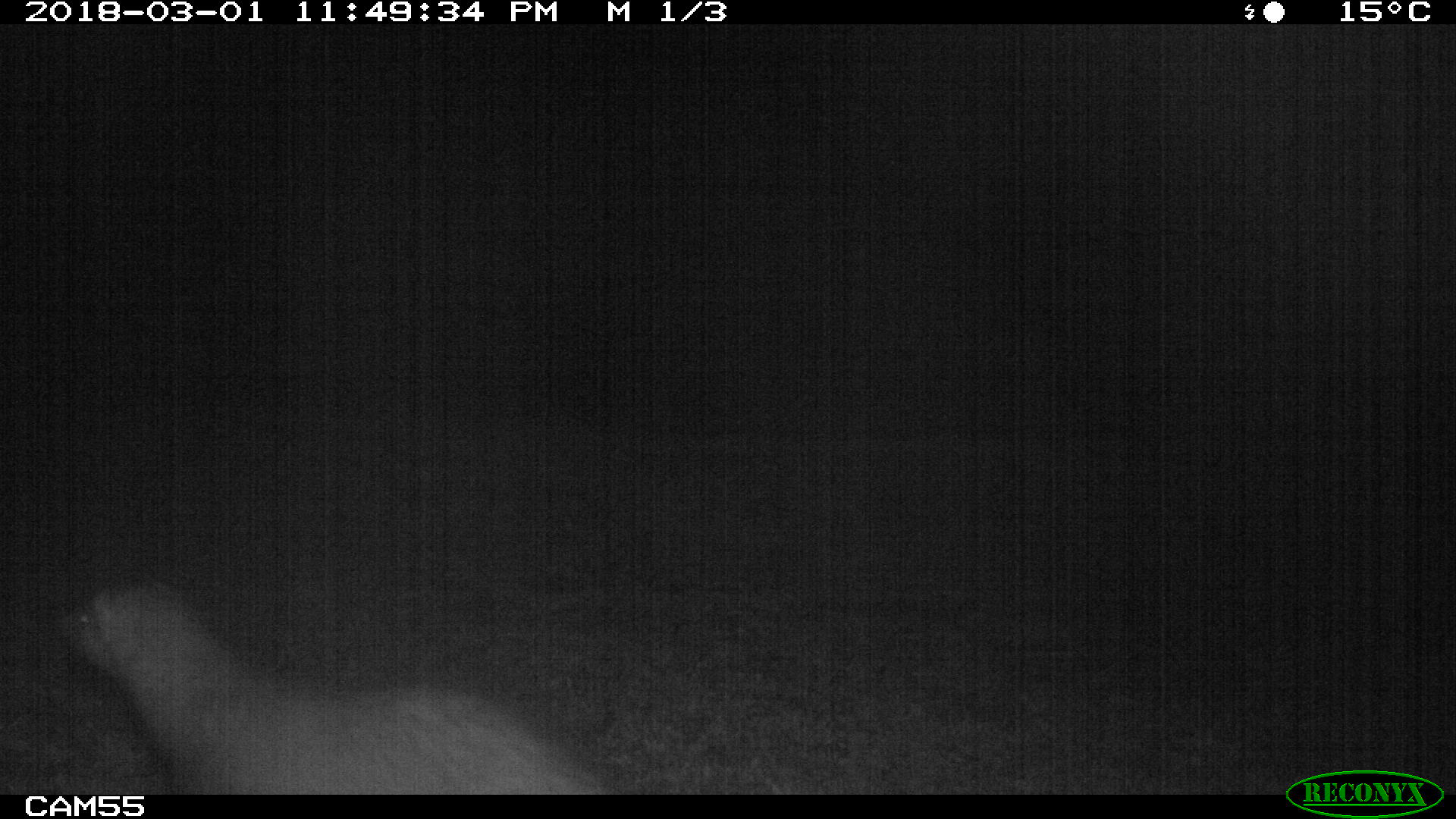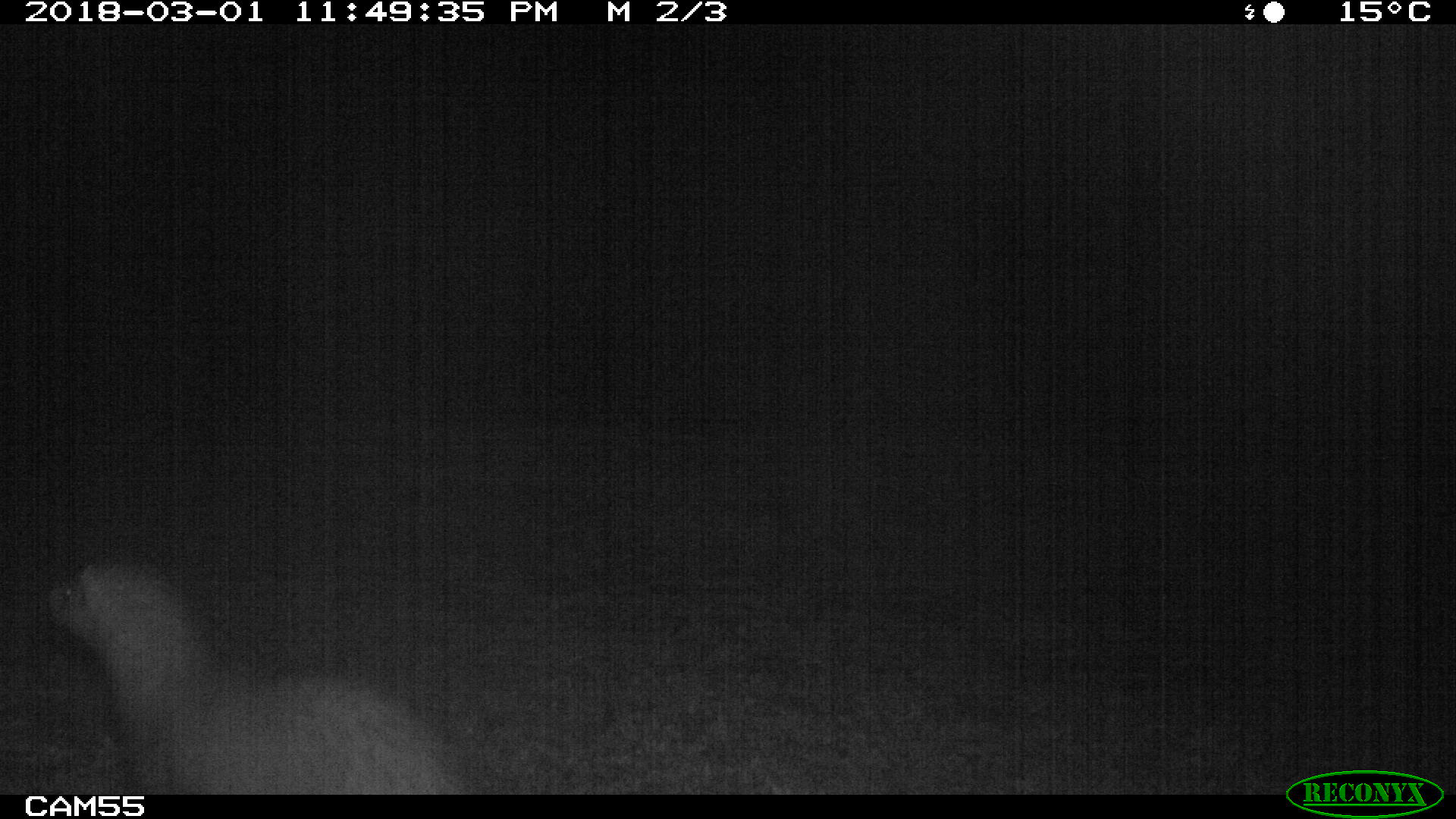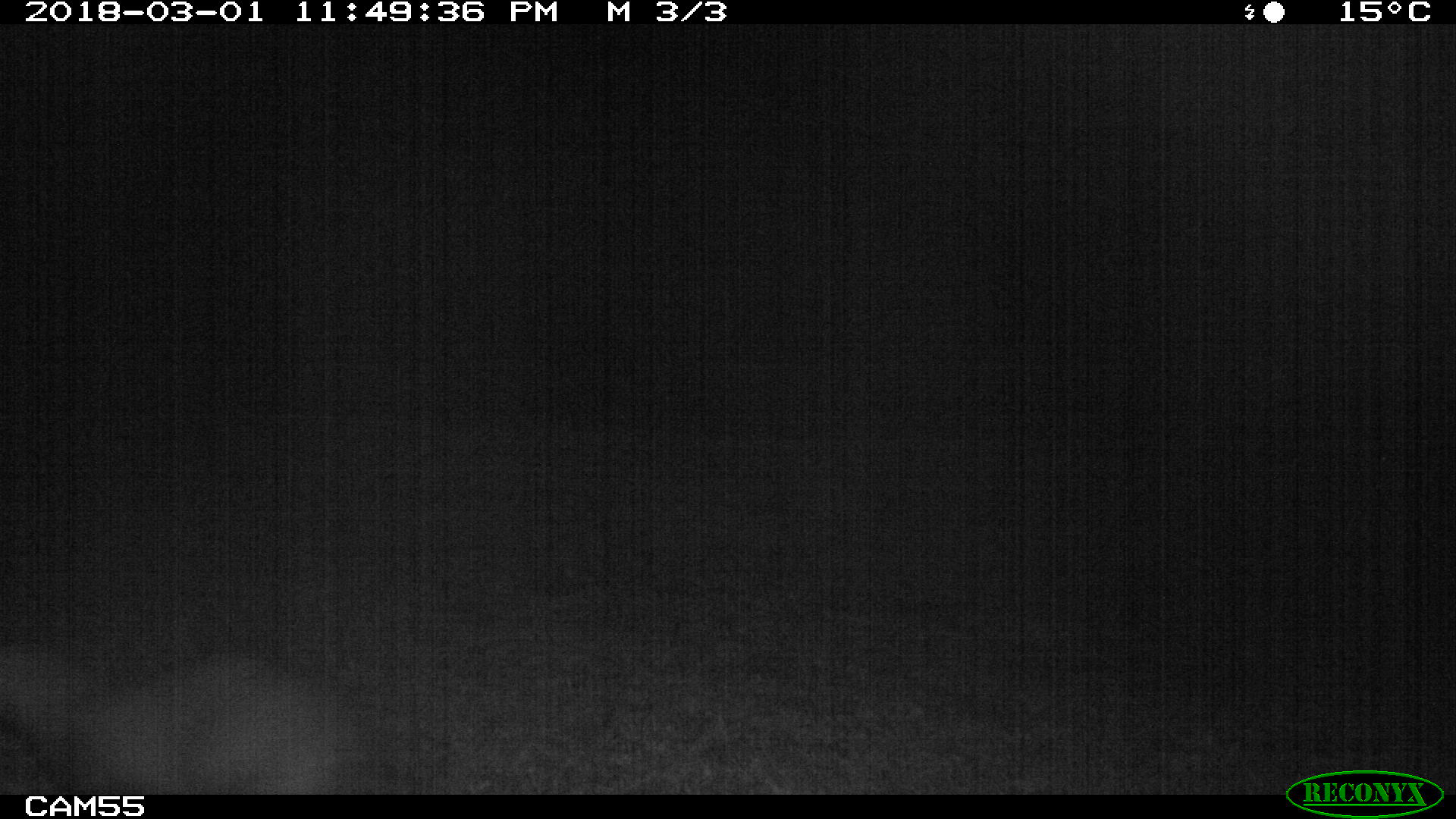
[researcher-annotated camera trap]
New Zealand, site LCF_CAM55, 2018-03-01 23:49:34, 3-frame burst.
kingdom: Animalia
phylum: Chordata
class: Mammalia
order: Carnivora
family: Mustelidae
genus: Mustela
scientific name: Mustela furo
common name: ferret